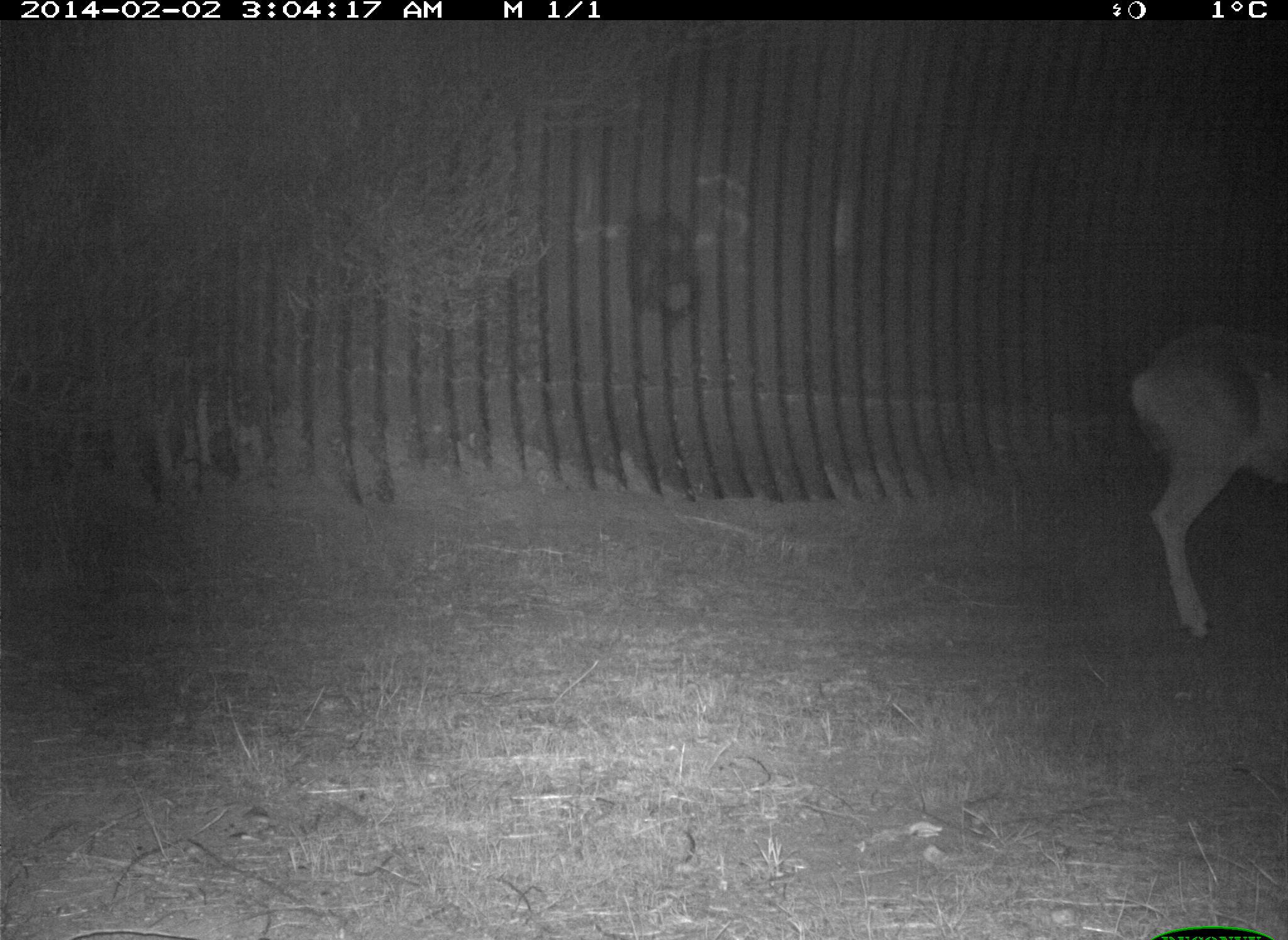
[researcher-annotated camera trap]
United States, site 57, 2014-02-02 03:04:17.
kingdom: Animalia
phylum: Chordata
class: Mammalia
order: Artiodactyla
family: Cervidae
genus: Odocoileus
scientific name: Odocoileus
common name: deer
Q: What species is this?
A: Deer (Odocoileus).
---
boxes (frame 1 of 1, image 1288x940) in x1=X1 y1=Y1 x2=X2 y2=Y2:
deer: x1=1121 y1=316 x2=1286 y2=647